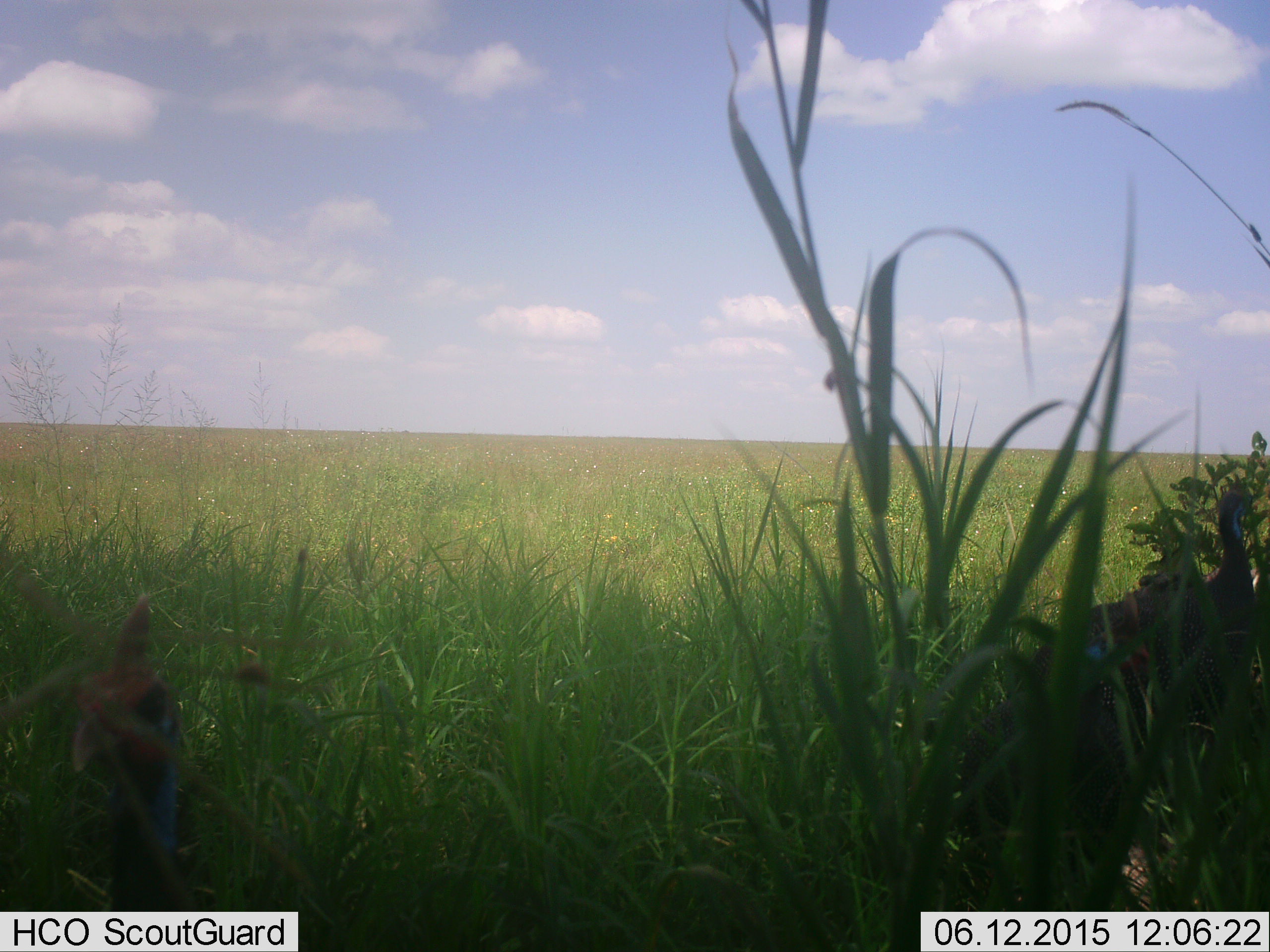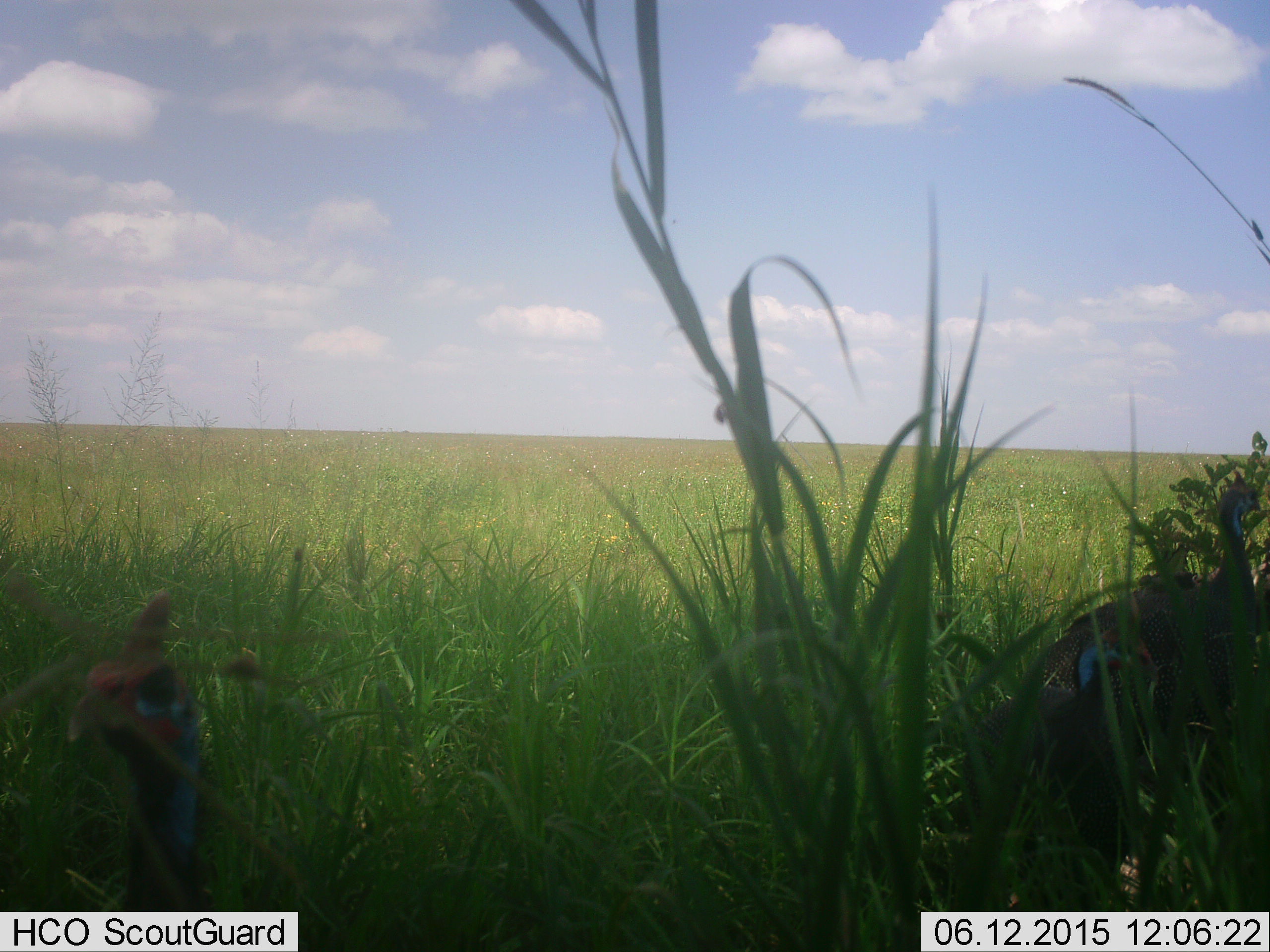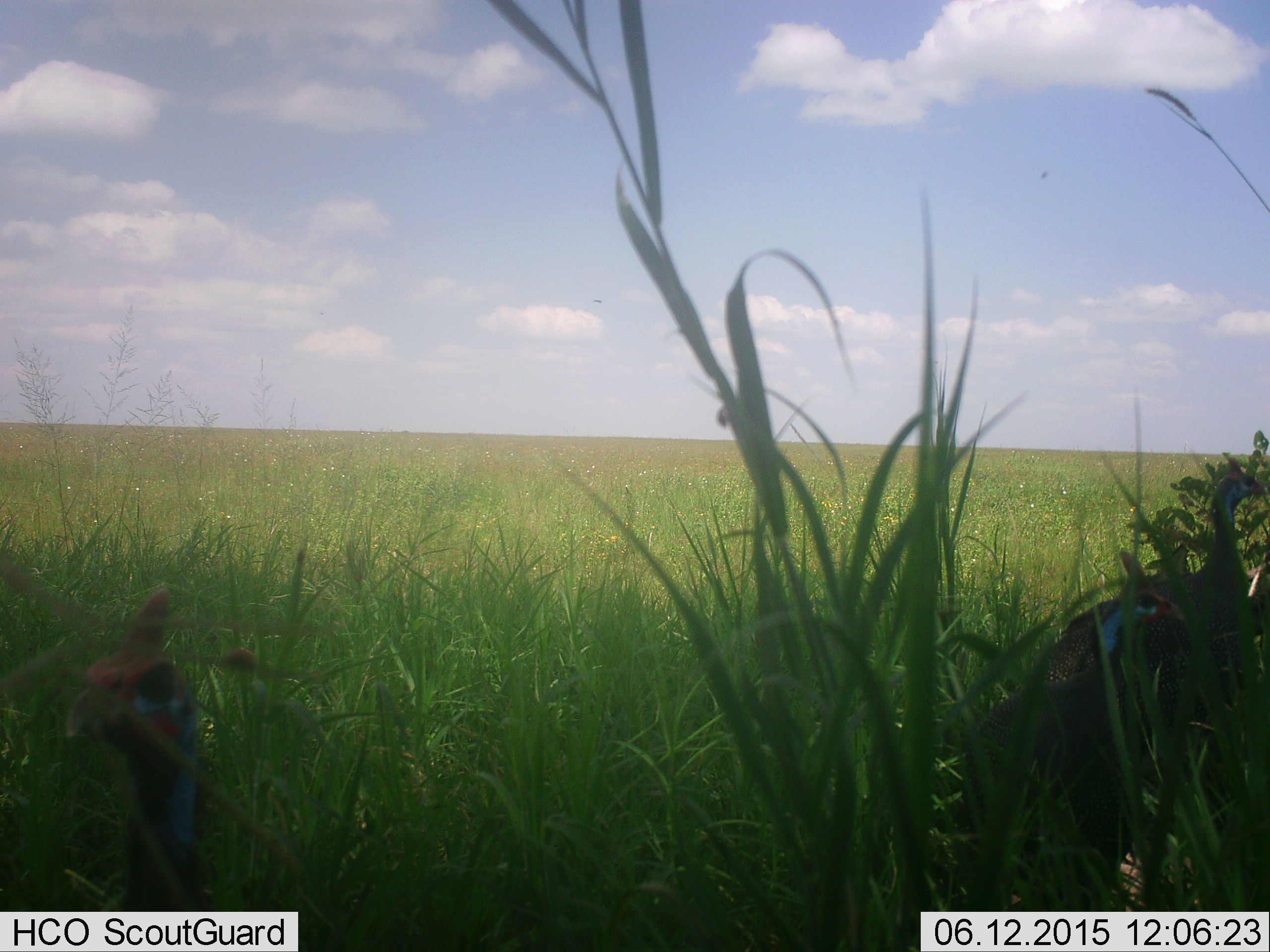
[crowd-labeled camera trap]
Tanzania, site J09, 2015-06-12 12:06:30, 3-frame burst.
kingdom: Animalia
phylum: Chordata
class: Aves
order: Galliformes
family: Numididae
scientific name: Numididae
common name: guinea fowl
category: guineafowl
Guineafowl (guinea fowl) (Numididae), count 2. Behavior (volunteer vote fractions): standing 100%, resting 0%, moving 0%, interacting 0%. Young present (vote fraction): 0%. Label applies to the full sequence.